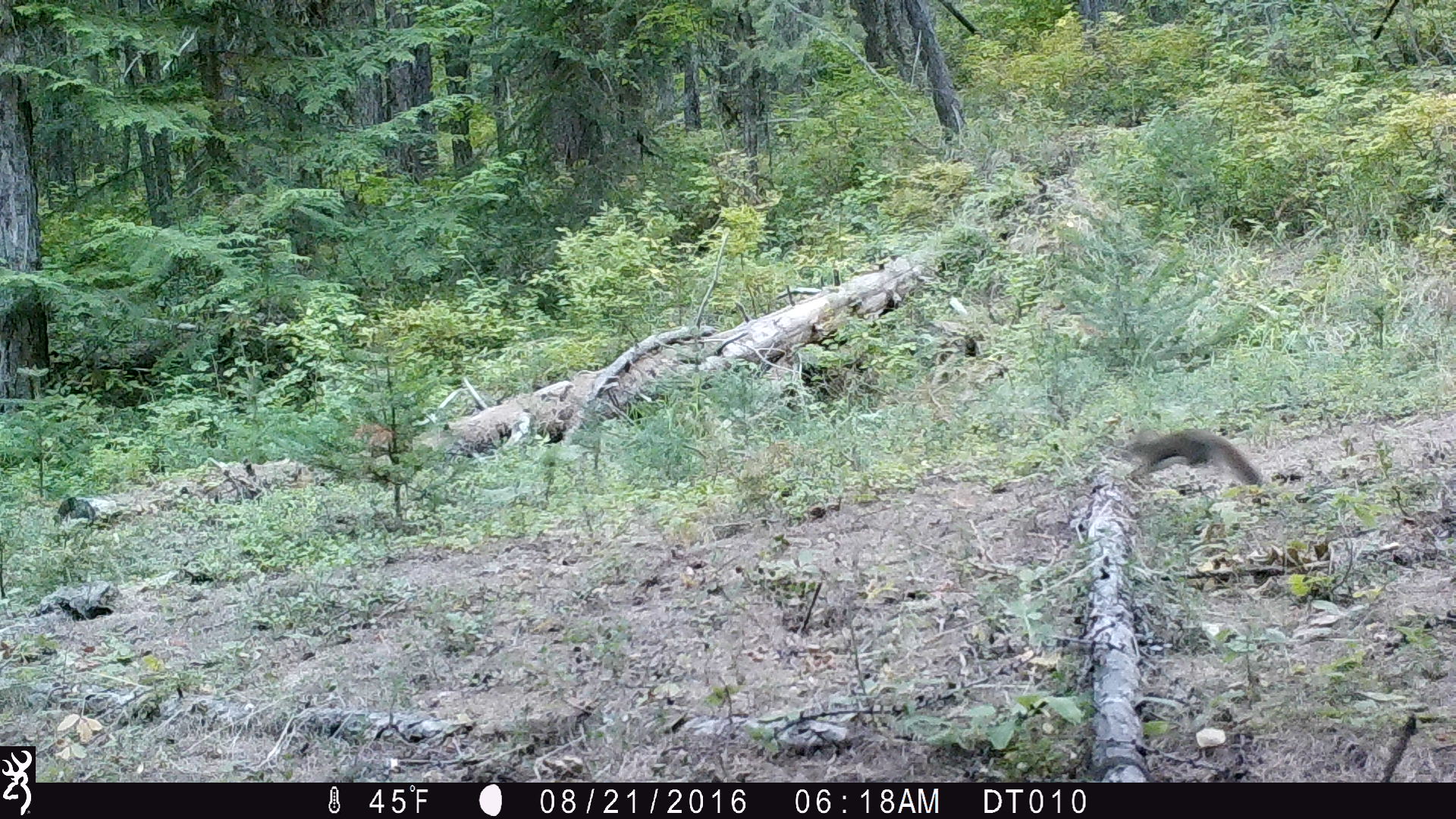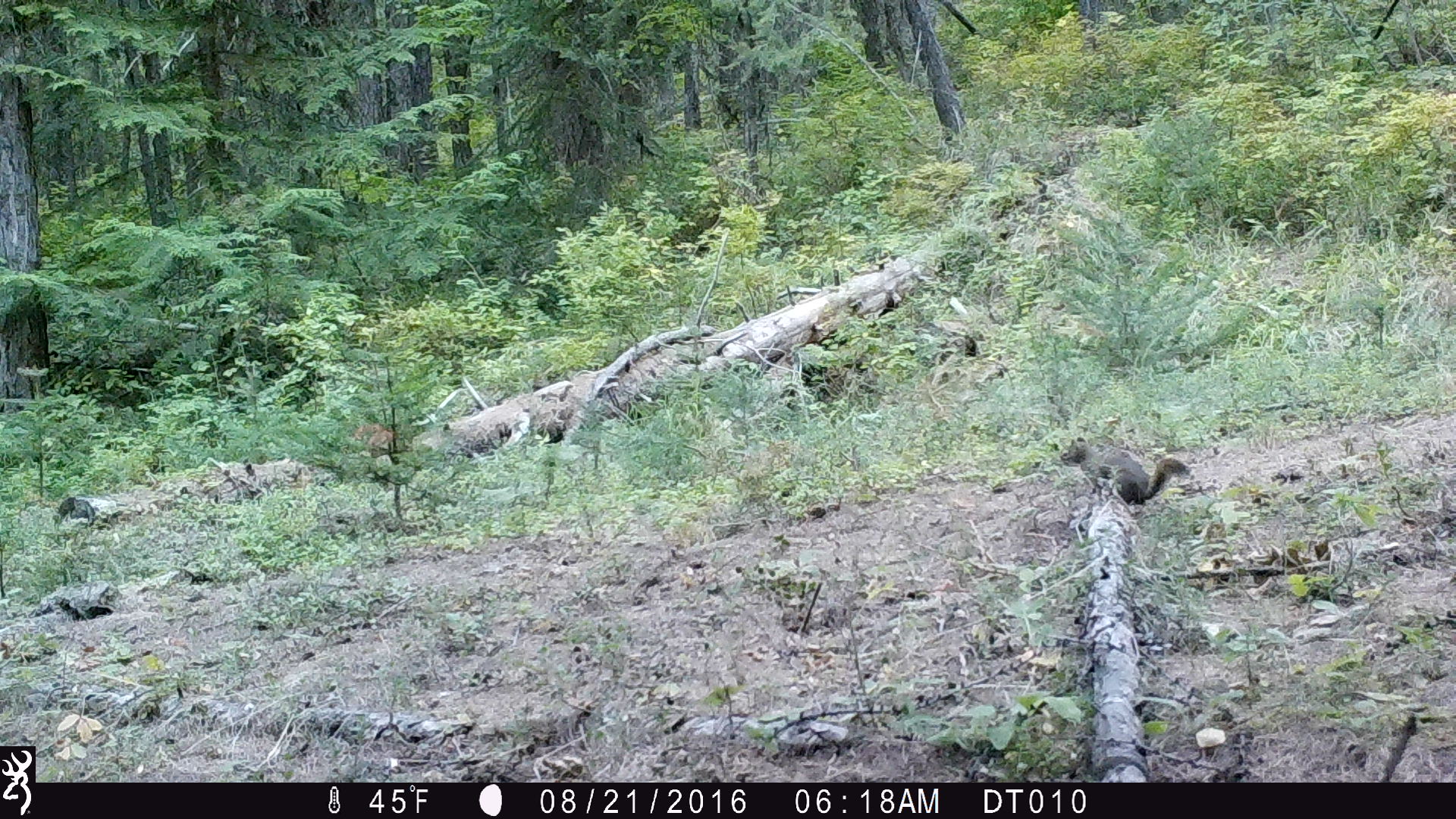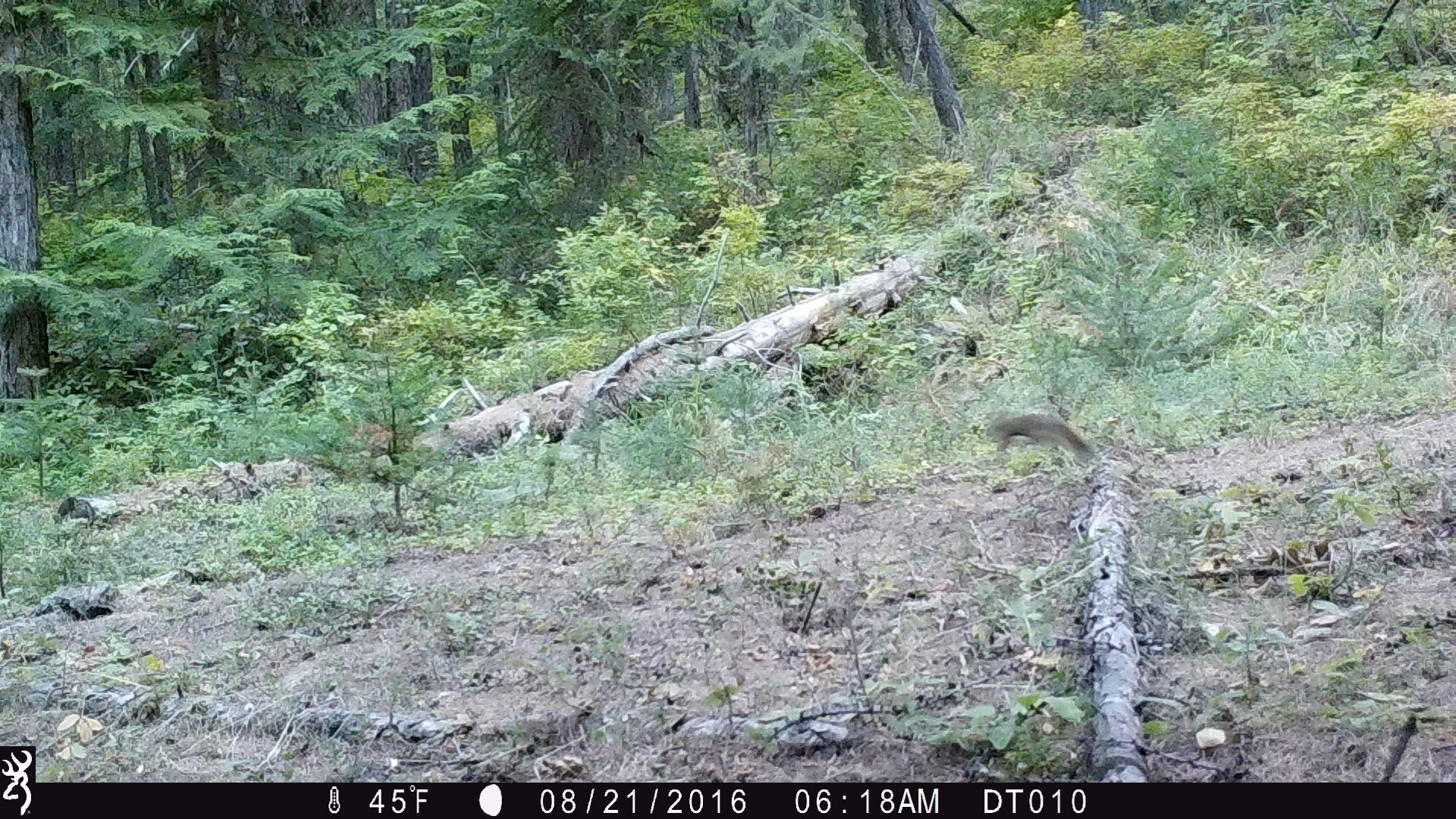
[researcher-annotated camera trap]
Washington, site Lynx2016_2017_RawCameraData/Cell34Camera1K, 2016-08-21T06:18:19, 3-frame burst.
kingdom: Animalia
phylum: Chordata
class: Mammalia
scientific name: Mammalia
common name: small mammal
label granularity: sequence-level